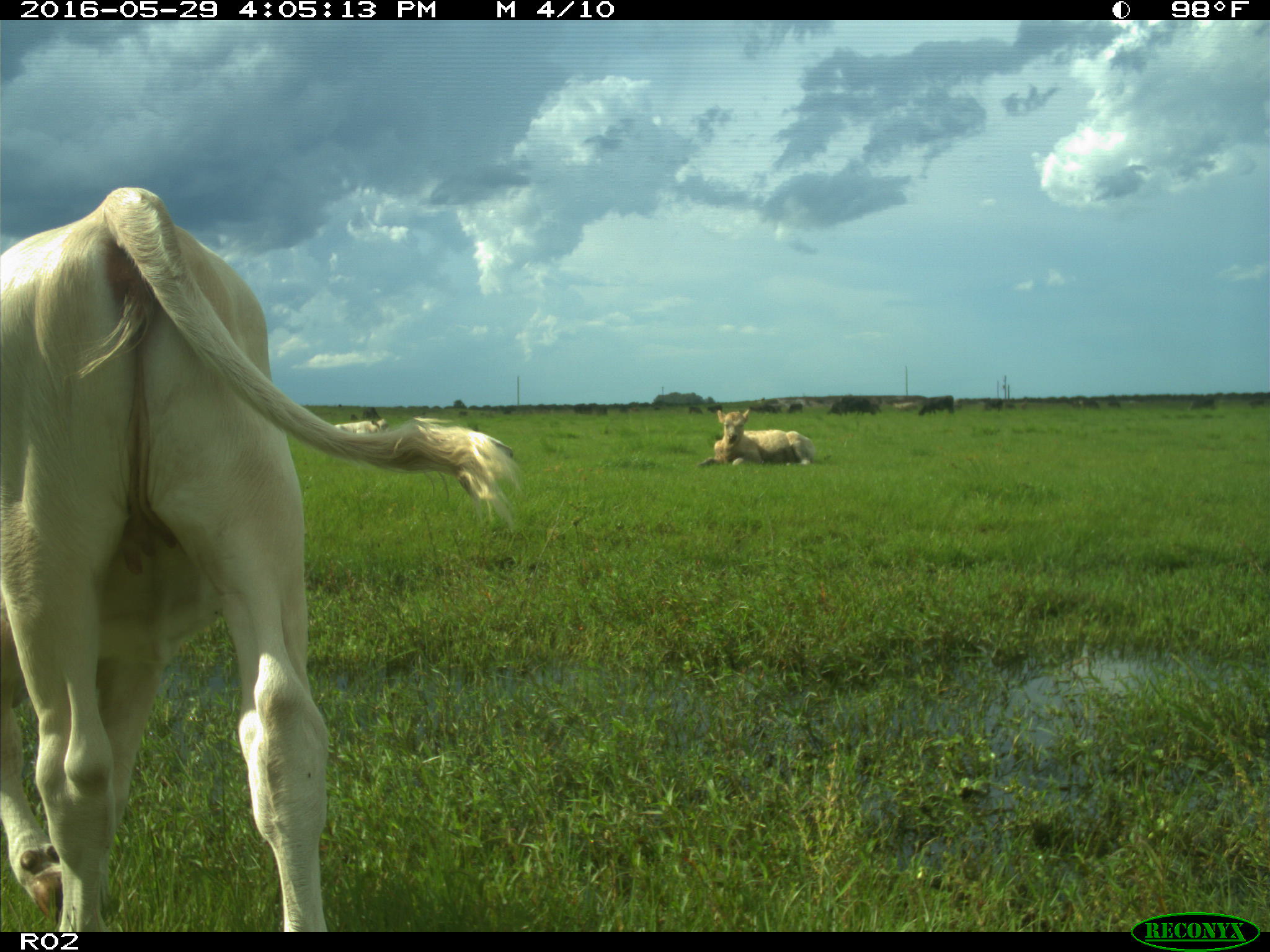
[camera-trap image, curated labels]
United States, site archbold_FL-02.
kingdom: Animalia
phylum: Chordata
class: Mammalia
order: Artiodactyla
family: Bovidae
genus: Bos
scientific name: Bos taurus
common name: domestic cow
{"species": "Bos taurus (domestic cow)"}